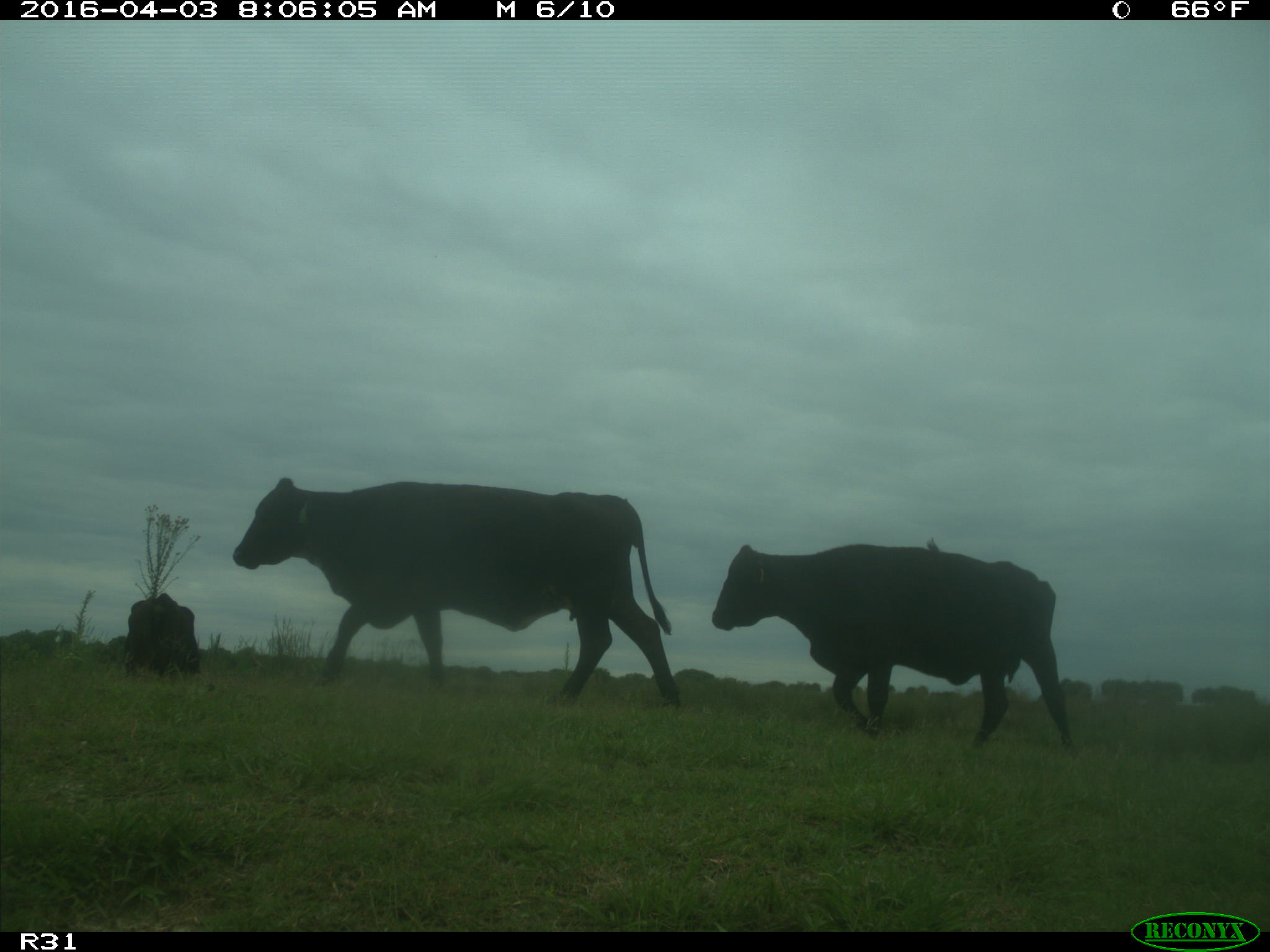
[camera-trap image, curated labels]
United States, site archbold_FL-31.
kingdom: Animalia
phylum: Chordata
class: Mammalia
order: Artiodactyla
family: Bovidae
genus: Bos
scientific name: Bos taurus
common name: domestic cow